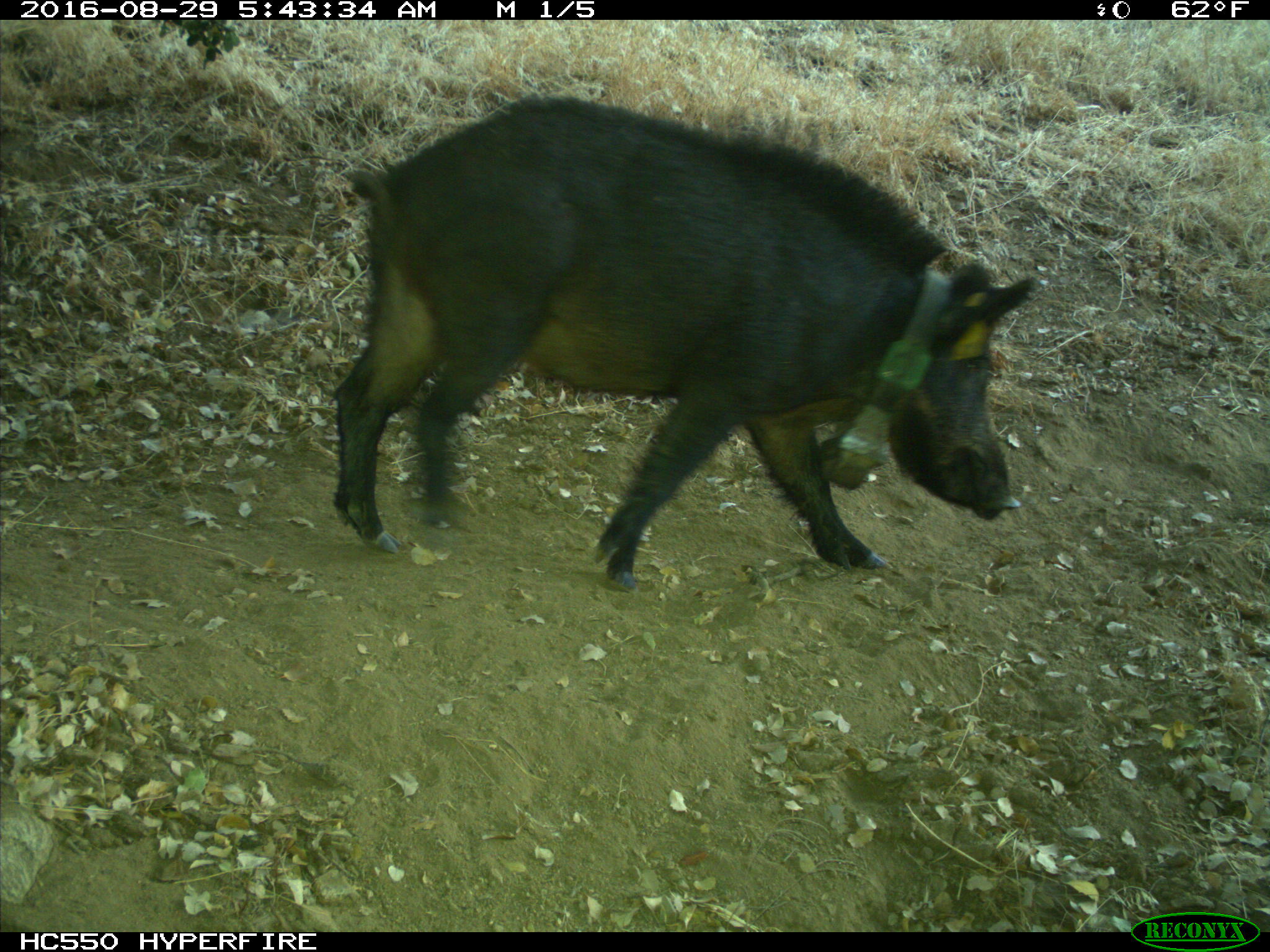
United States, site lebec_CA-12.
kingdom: Animalia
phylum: Chordata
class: Mammalia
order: Artiodactyla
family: Suidae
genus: Sus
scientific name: Sus scrofa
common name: wild boar